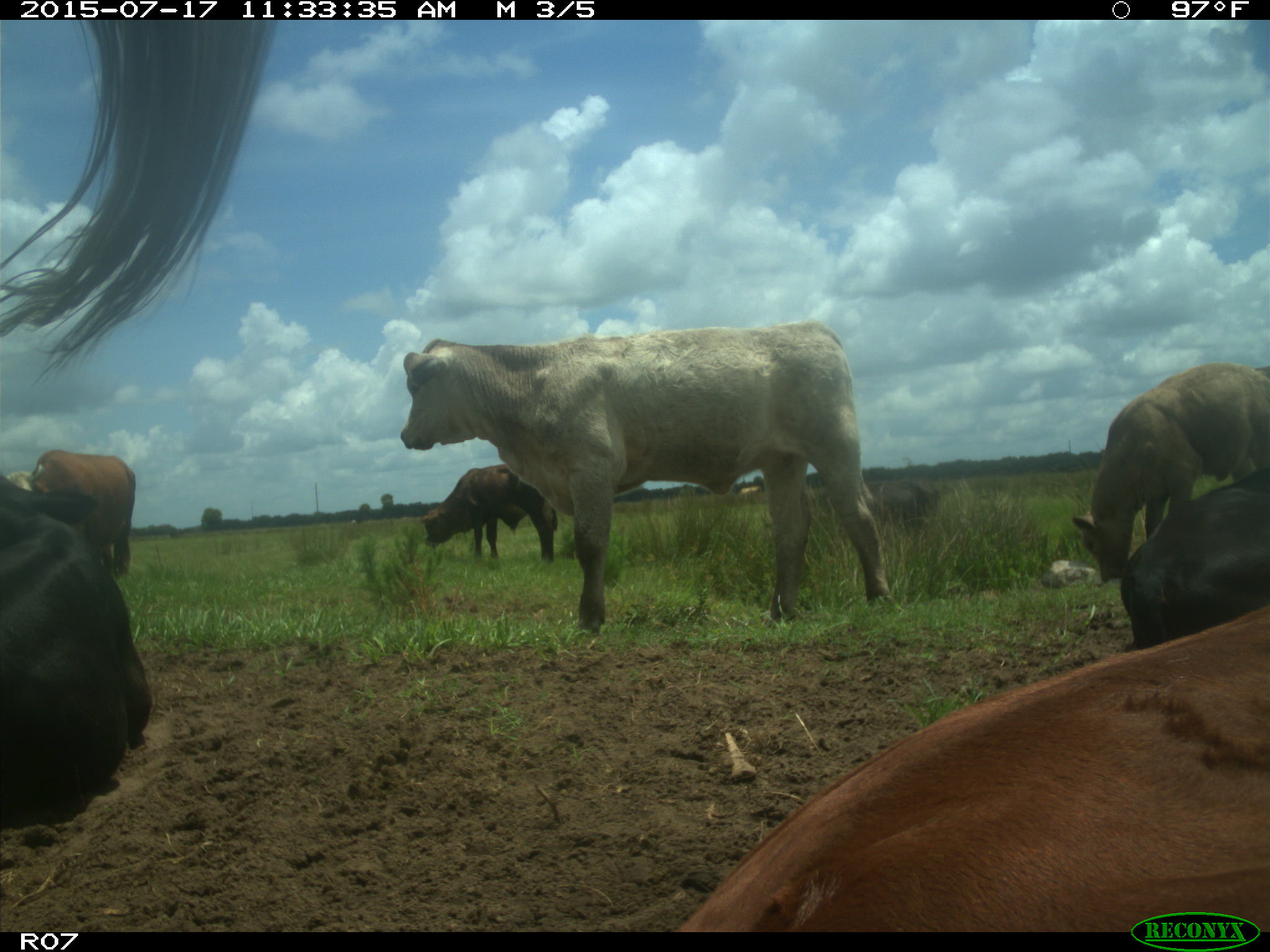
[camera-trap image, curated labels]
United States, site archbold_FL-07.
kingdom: Animalia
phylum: Chordata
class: Mammalia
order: Artiodactyla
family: Bovidae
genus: Bos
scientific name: Bos taurus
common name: domestic cow